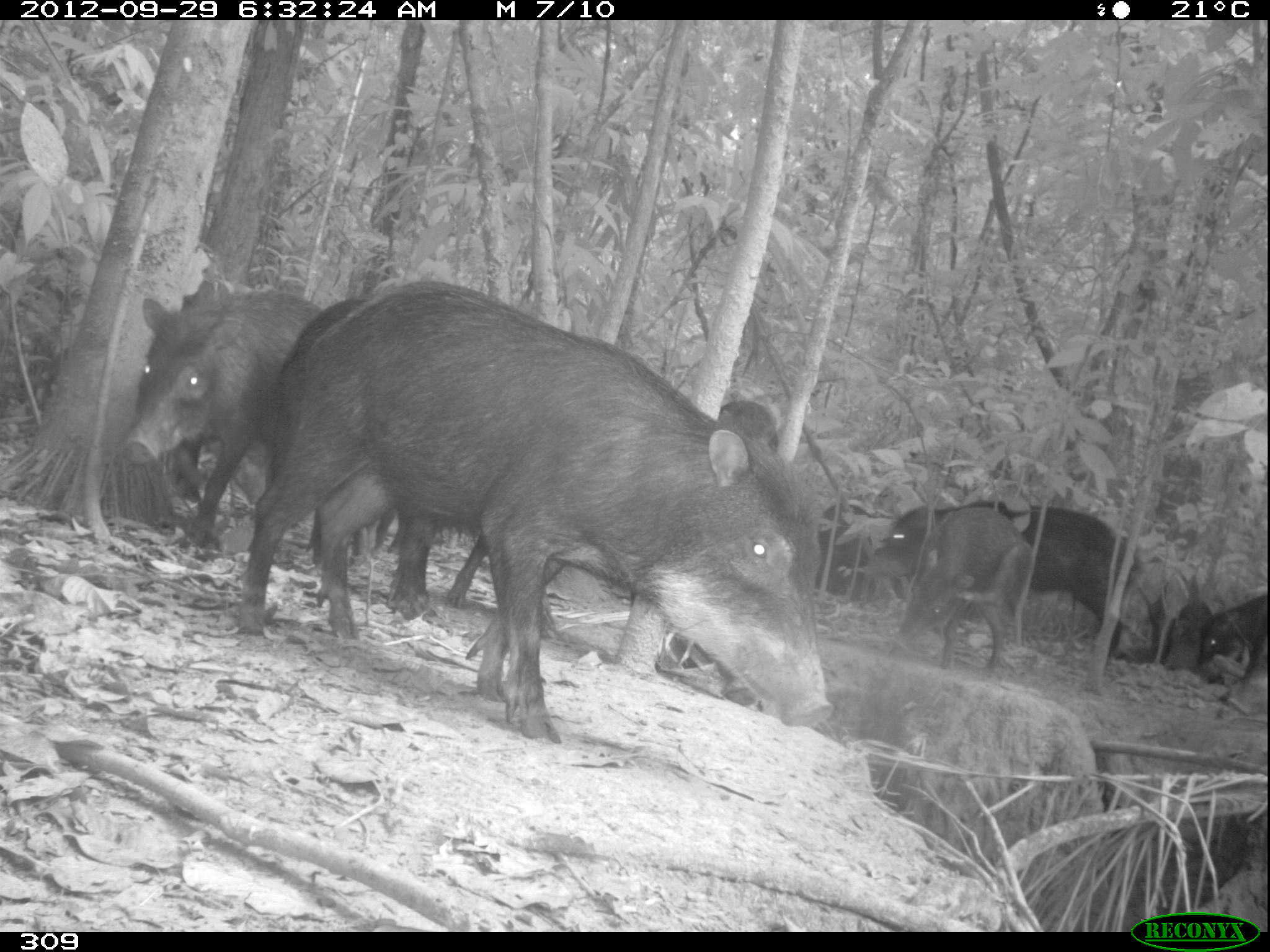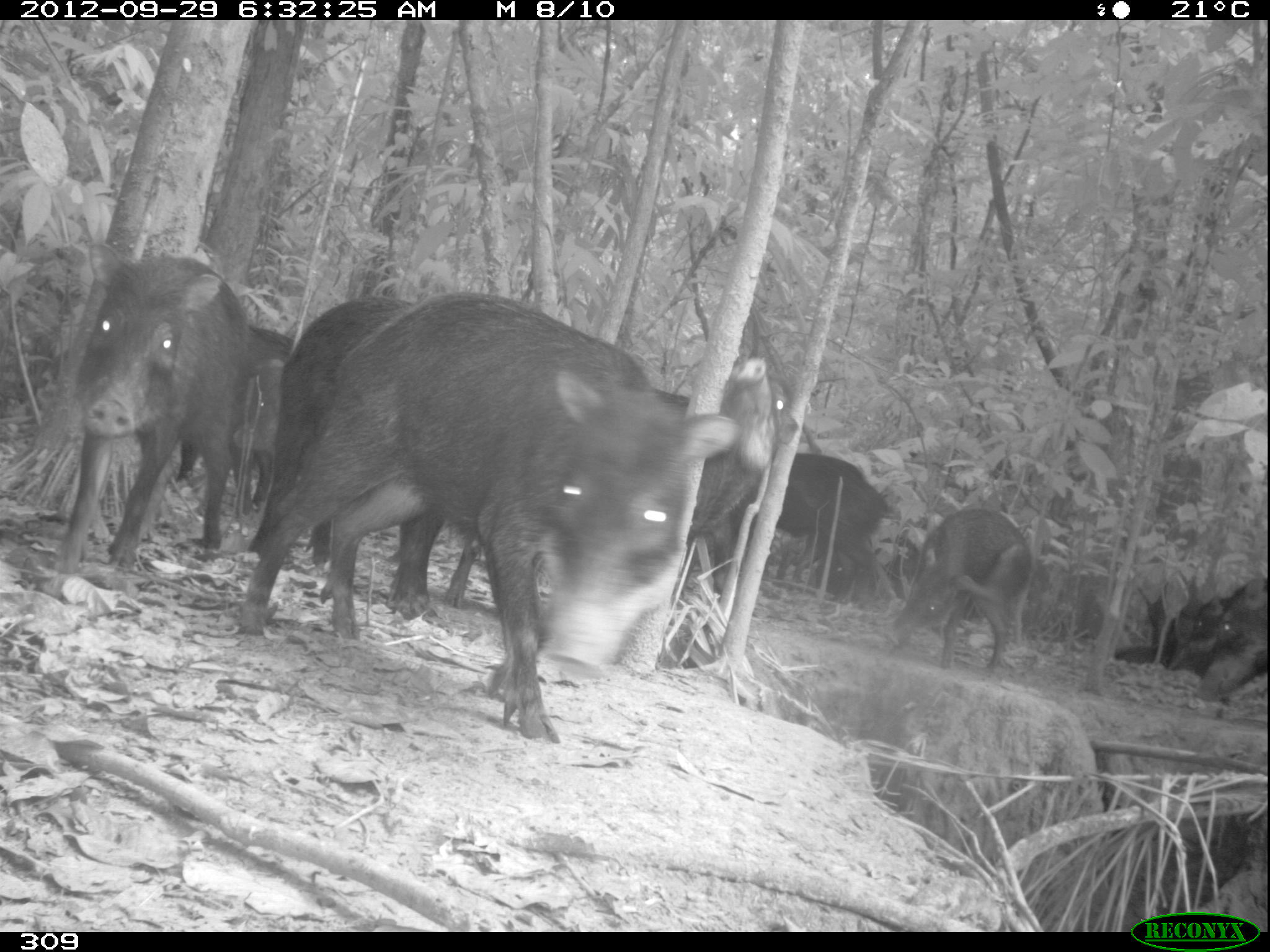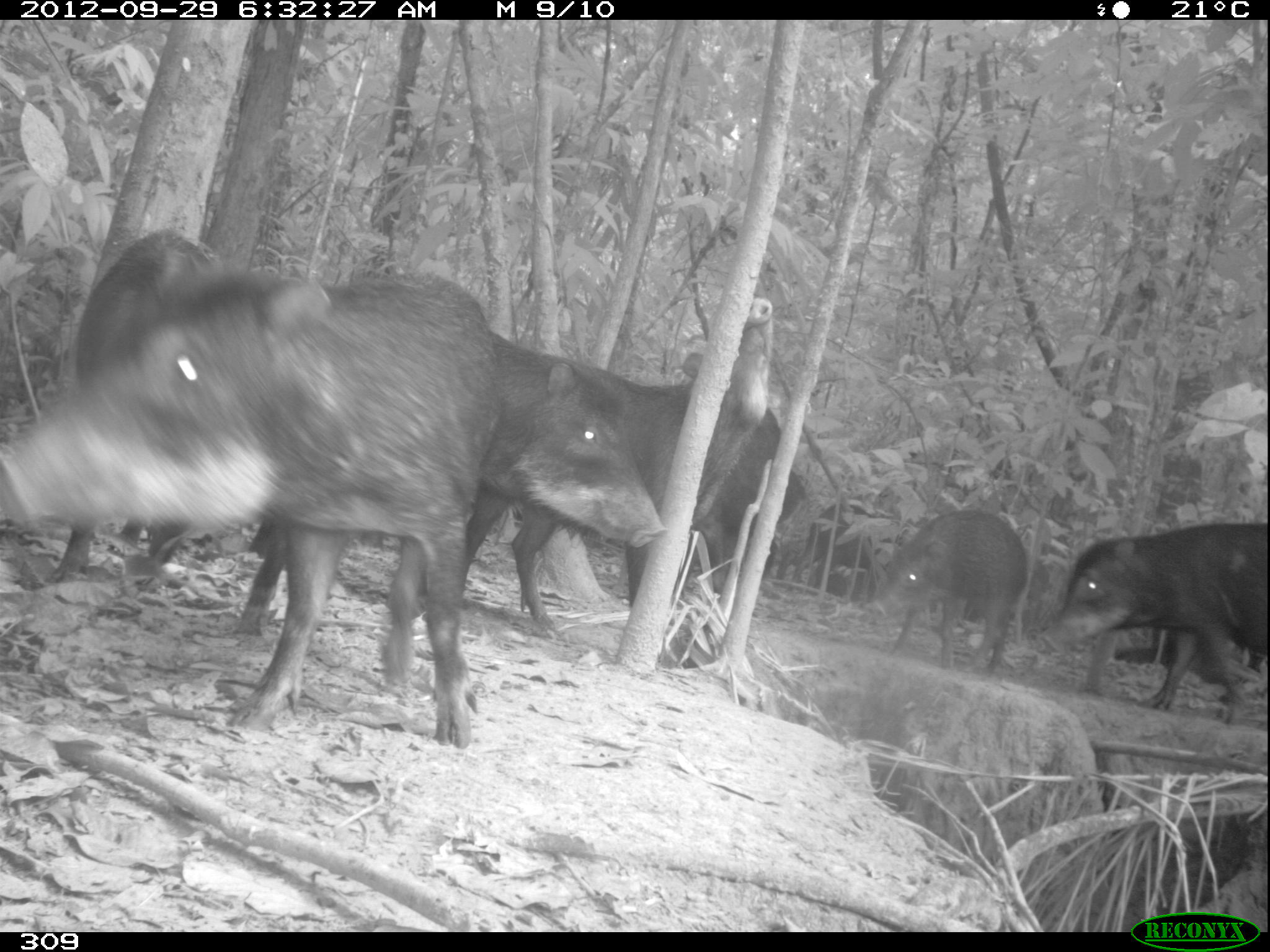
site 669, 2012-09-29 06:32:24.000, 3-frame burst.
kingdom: Animalia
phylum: Chordata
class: Mammalia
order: Artiodactyla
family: Tayassuidae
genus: Tayassu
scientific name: Tayassu pecari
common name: white-lipped peccary